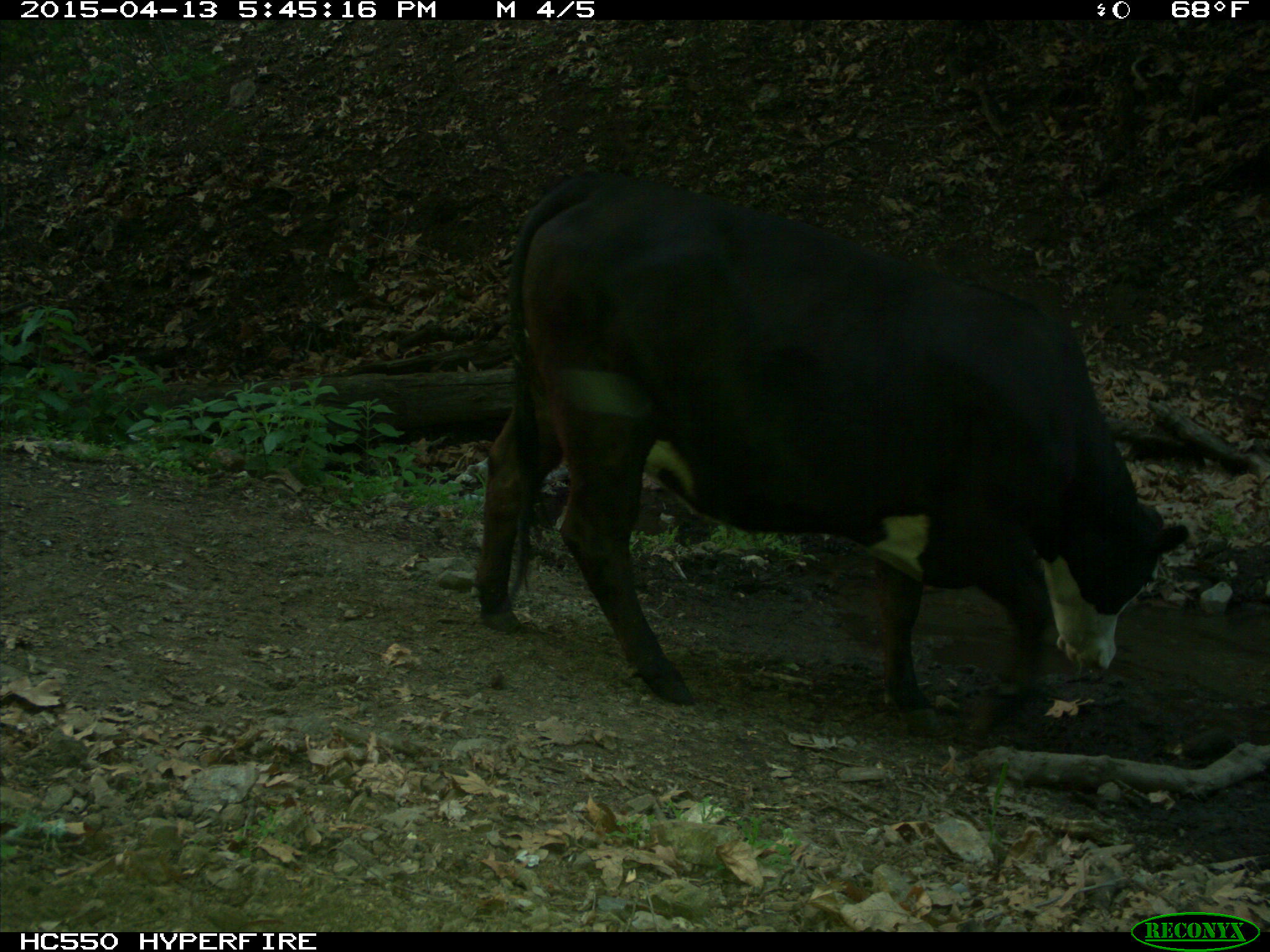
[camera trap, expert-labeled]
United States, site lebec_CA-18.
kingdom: Animalia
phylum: Chordata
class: Mammalia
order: Artiodactyla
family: Bovidae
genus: Bos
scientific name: Bos taurus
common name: domestic cow